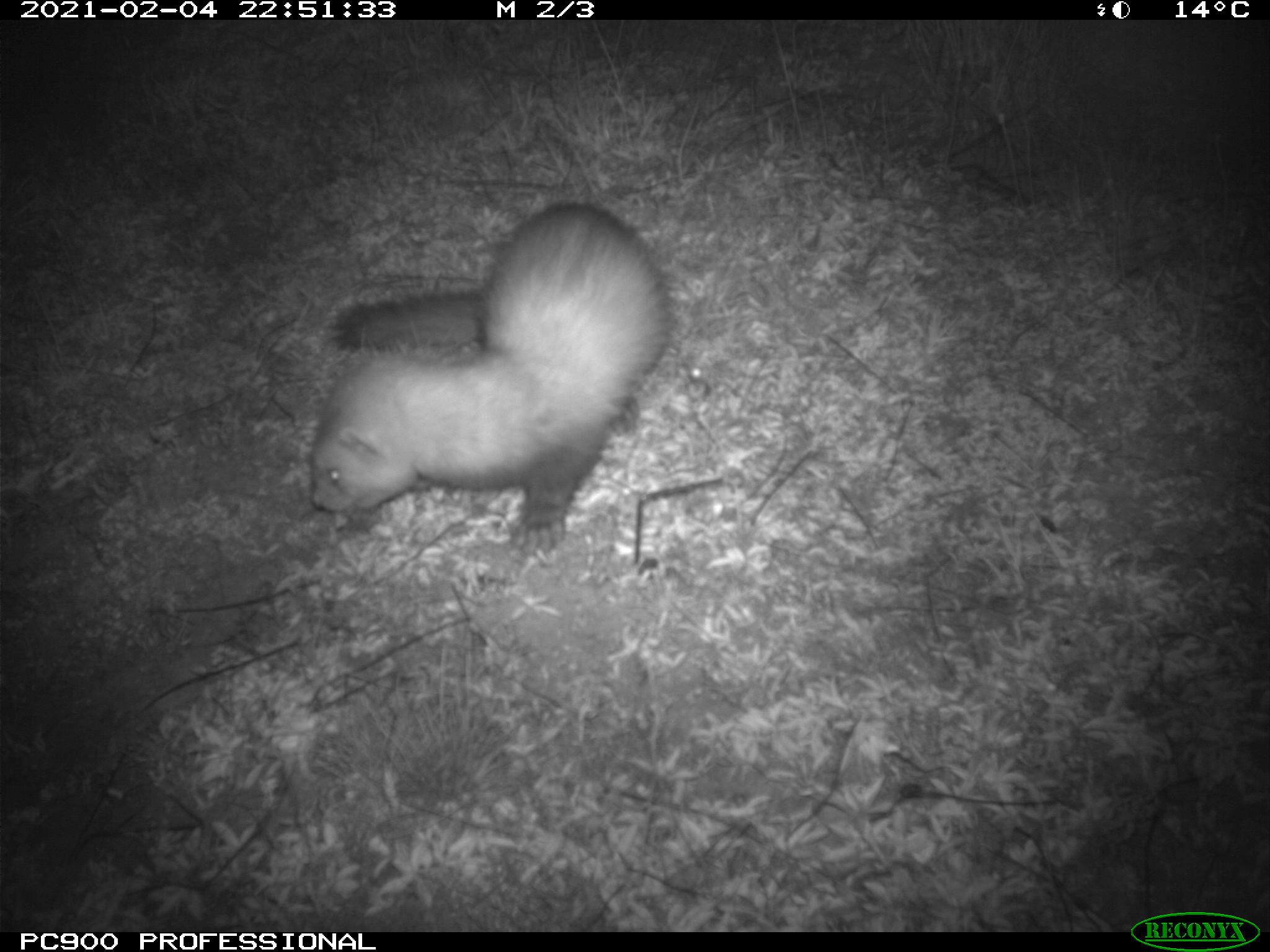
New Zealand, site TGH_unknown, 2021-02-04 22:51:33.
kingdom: Animalia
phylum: Chordata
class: Mammalia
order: Carnivora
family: Mustelidae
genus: Mustela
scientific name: Mustela furo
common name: ferret